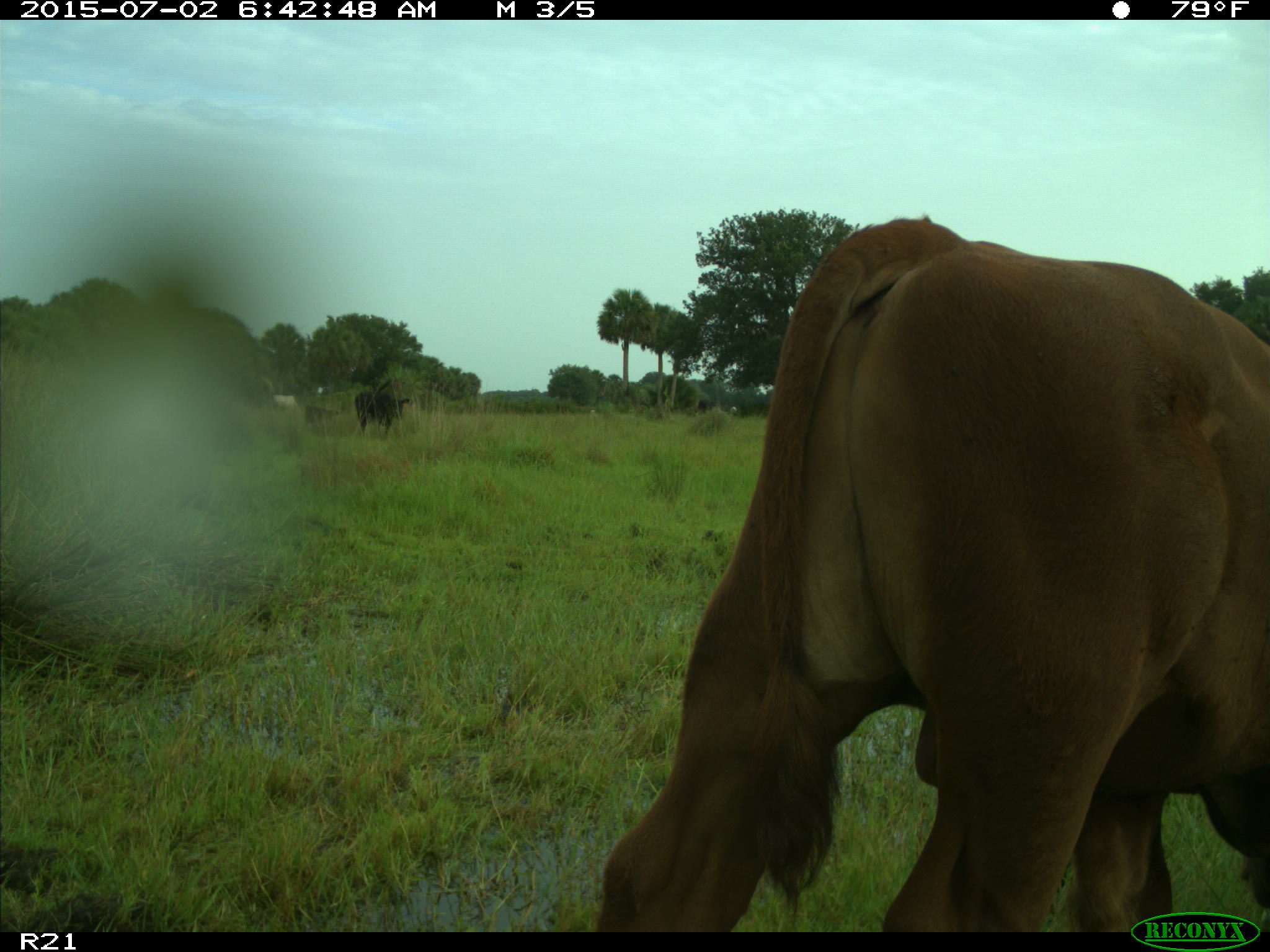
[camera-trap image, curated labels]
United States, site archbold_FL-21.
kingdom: Animalia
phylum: Chordata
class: Mammalia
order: Artiodactyla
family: Bovidae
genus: Bos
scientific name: Bos taurus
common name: domestic cow